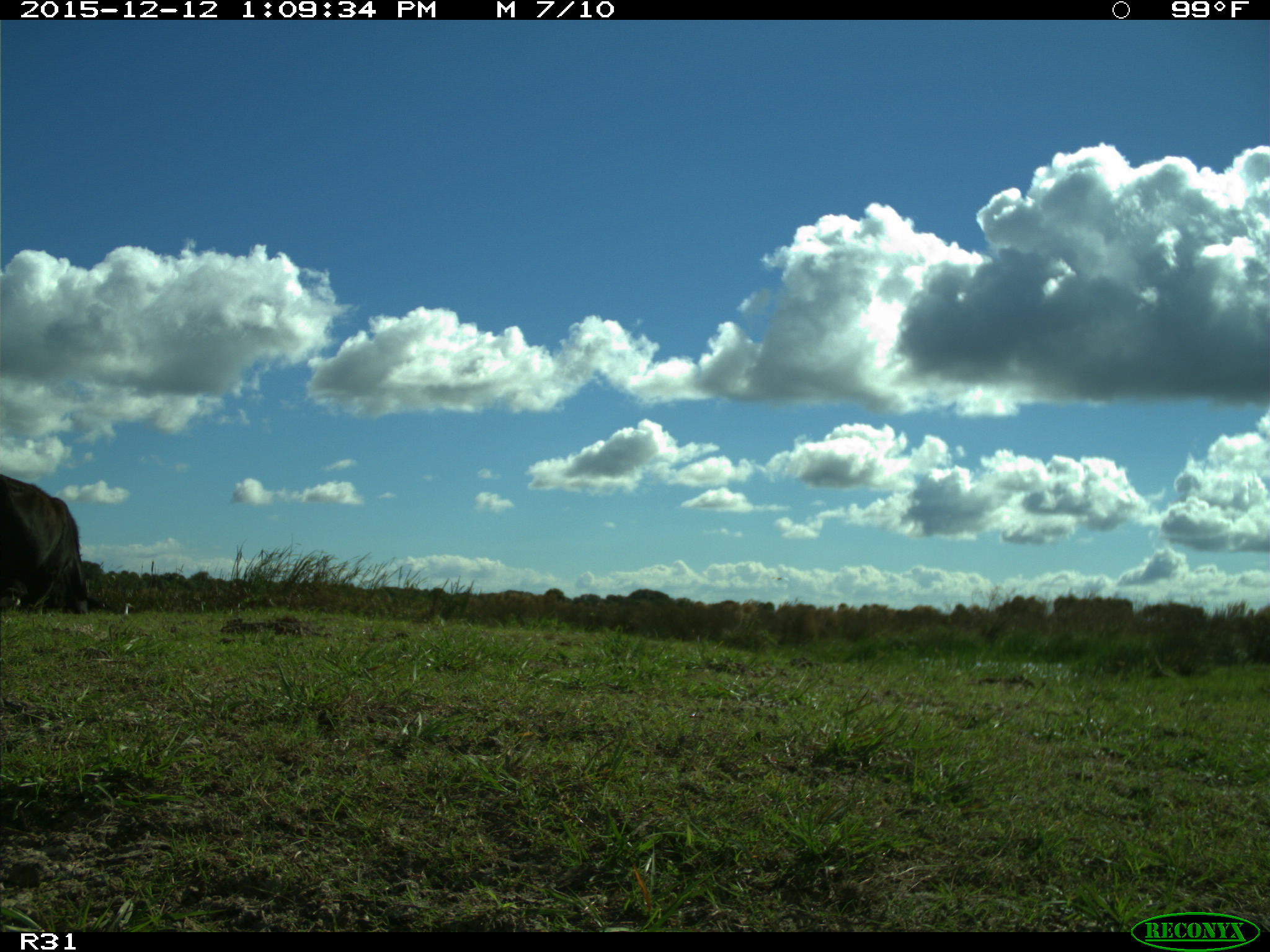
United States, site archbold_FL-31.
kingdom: Animalia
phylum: Chordata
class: Mammalia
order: Artiodactyla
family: Bovidae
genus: Bos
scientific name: Bos taurus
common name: domestic cow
Bos taurus (domestic cow).